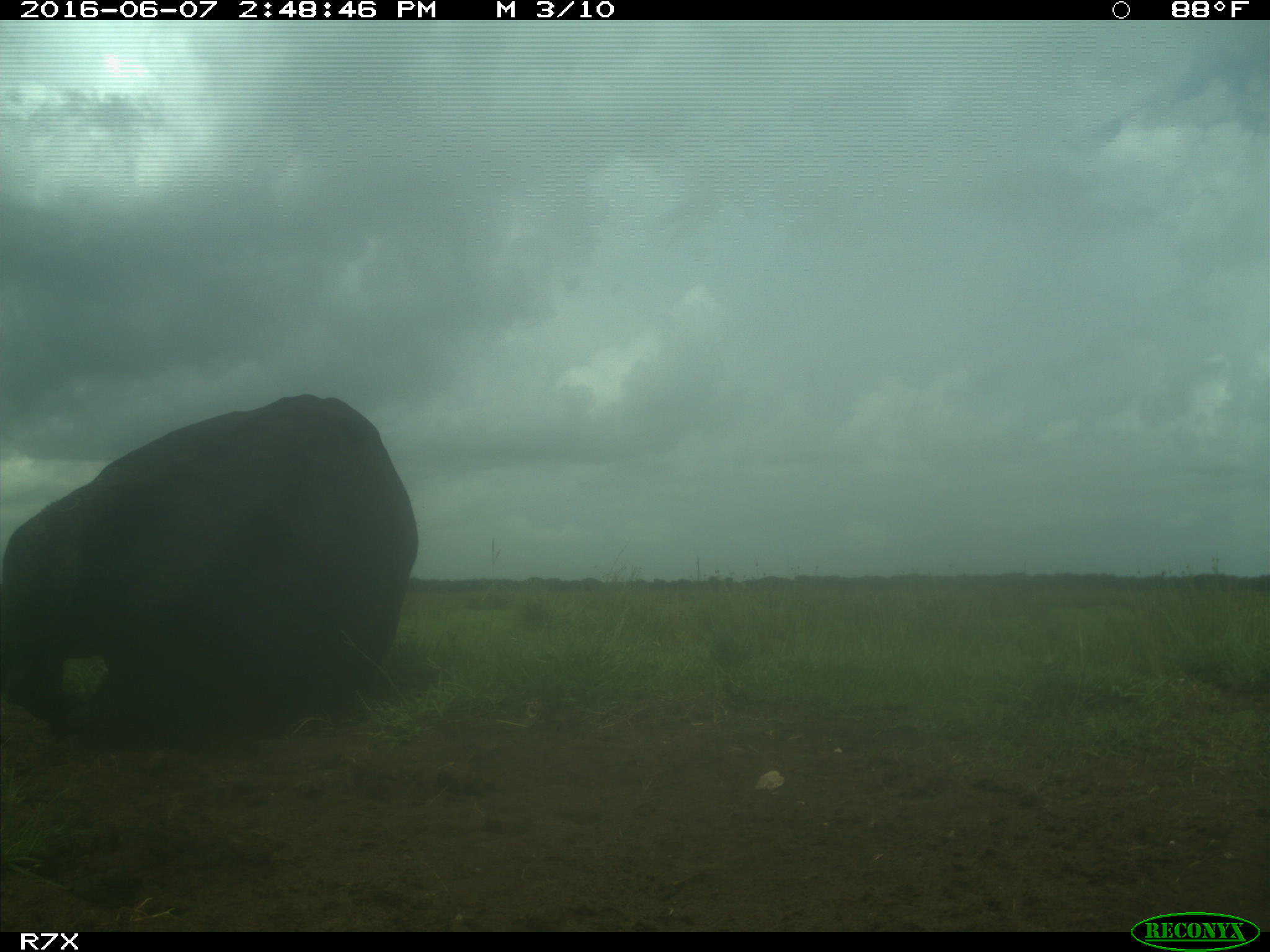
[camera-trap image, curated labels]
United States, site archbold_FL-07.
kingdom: Animalia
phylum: Chordata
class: Mammalia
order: Artiodactyla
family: Bovidae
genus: Bos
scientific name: Bos taurus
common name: domestic cow